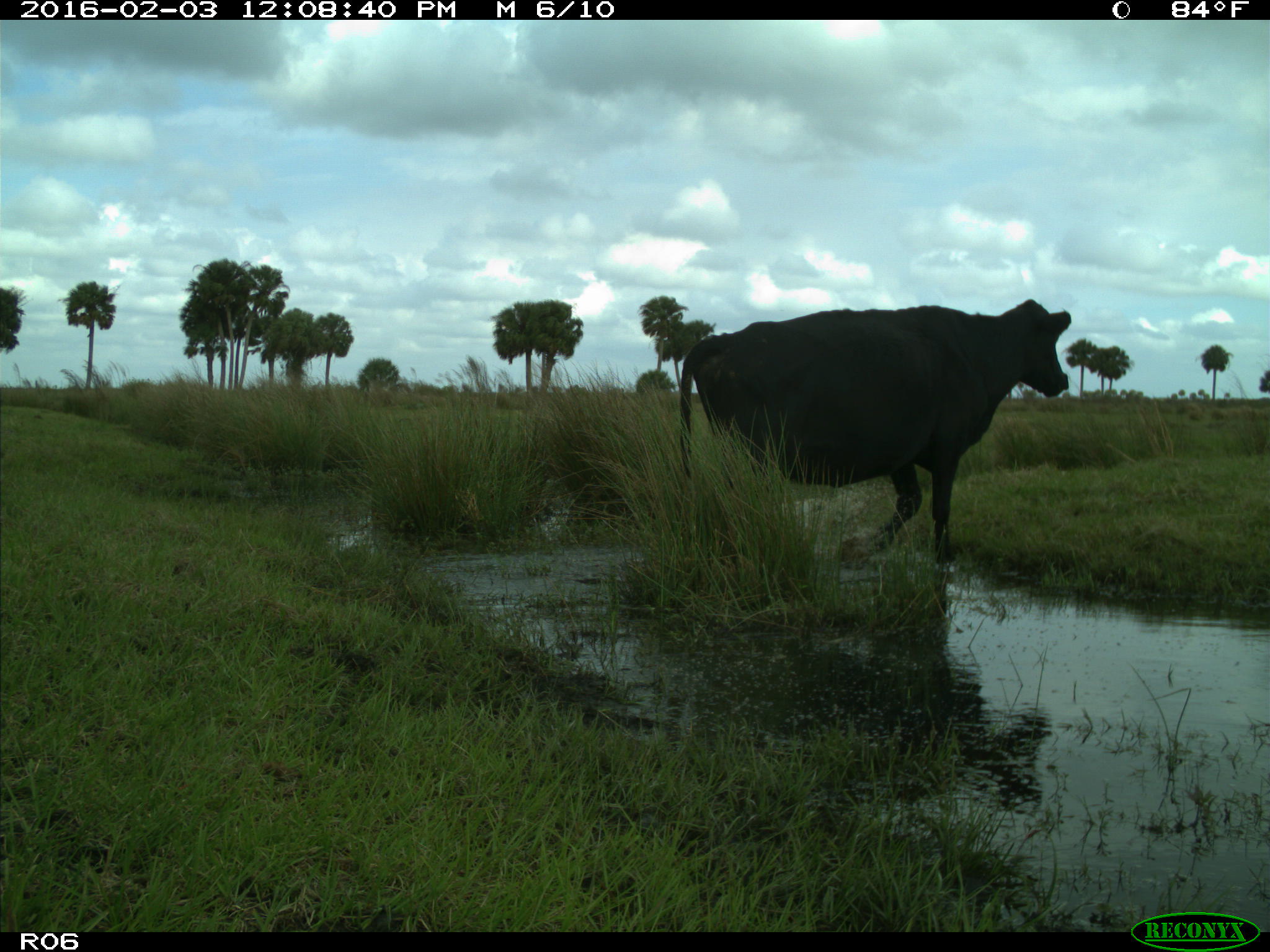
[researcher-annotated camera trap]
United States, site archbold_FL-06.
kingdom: Animalia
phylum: Chordata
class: Mammalia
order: Artiodactyla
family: Bovidae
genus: Bos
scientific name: Bos taurus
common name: domestic cow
Bos taurus (domestic cow).